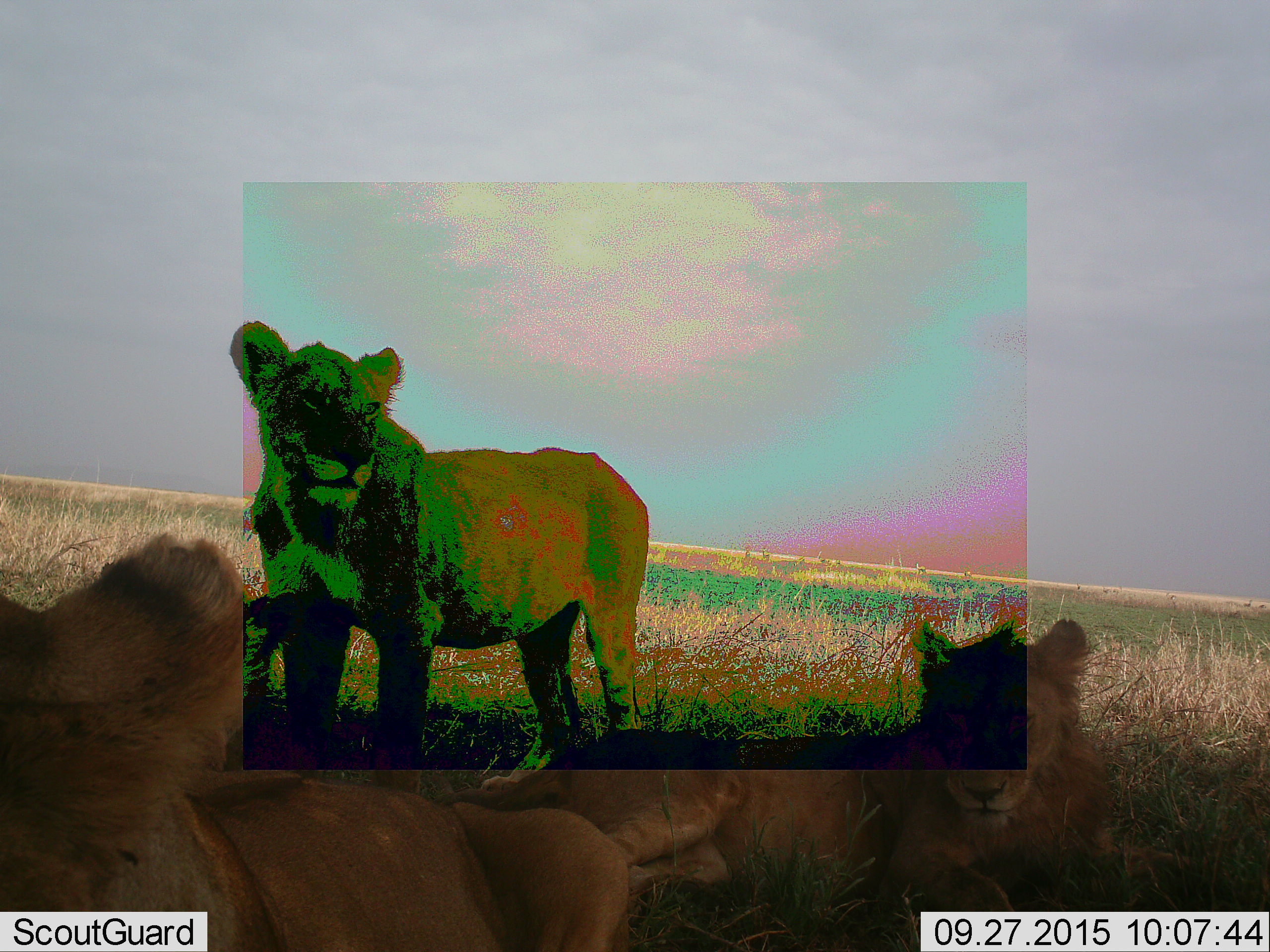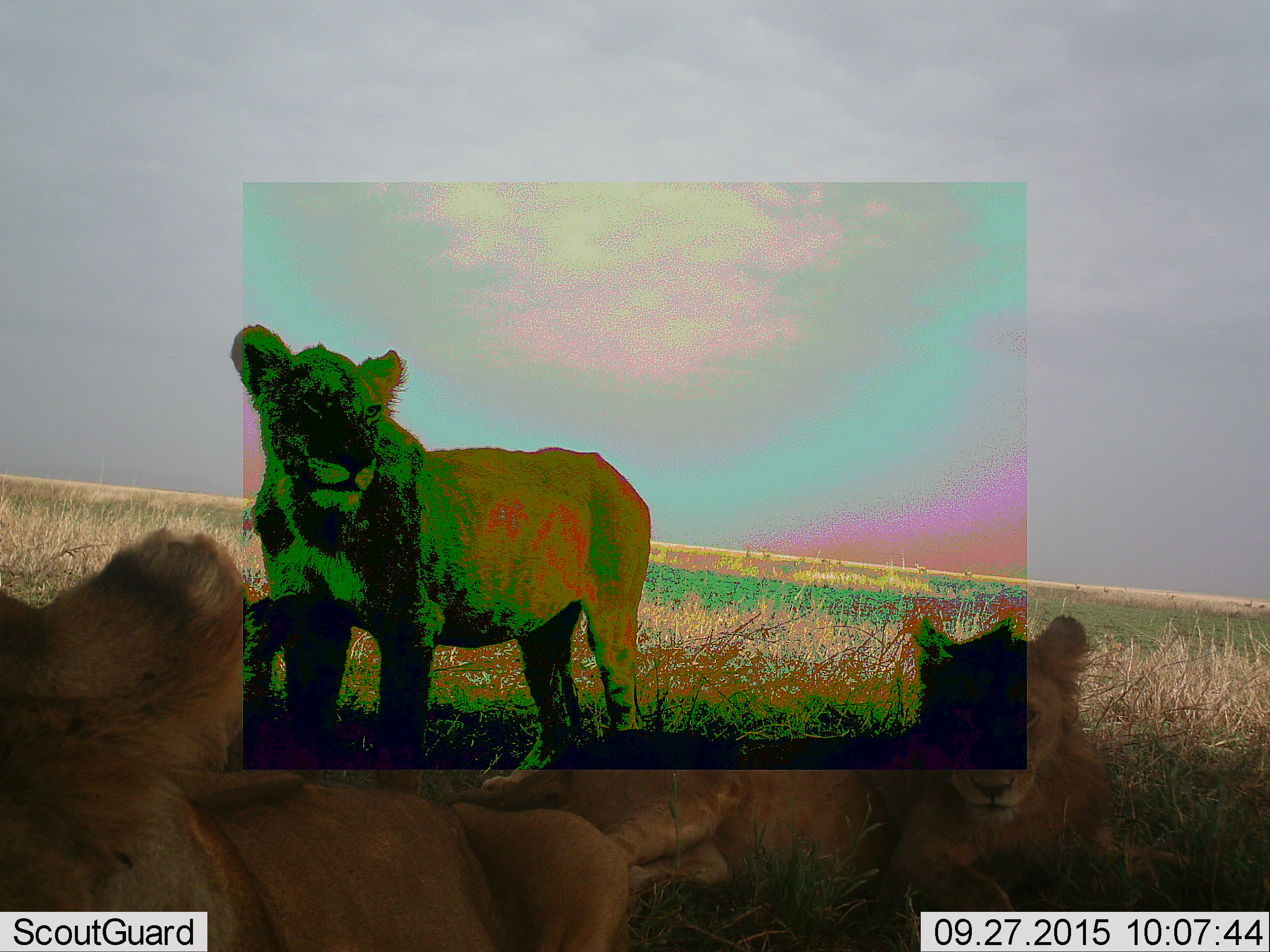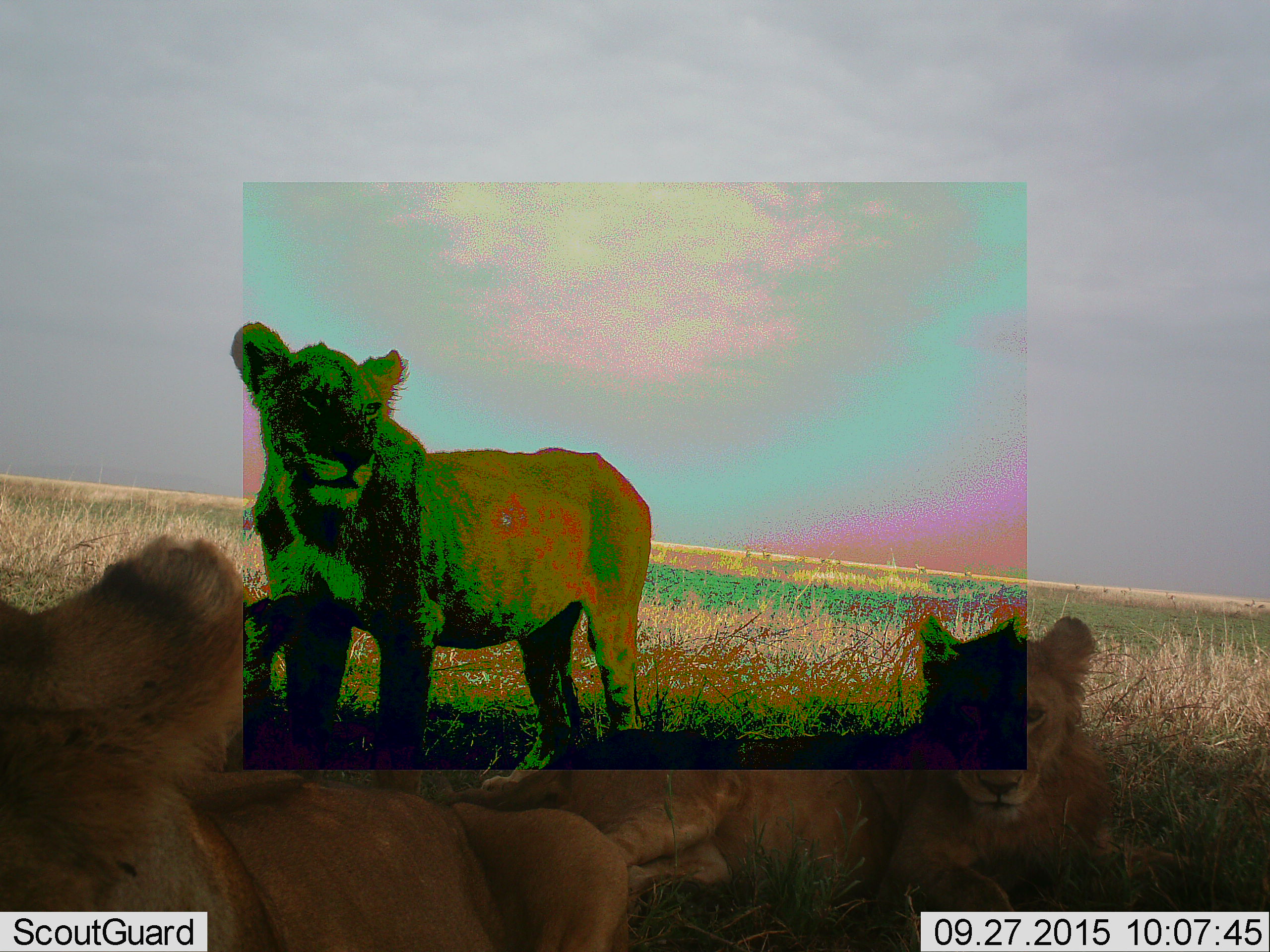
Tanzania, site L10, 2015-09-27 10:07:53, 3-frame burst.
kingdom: Animalia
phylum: Chordata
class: Mammalia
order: Carnivora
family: Felidae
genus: Panthera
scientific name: Panthera leo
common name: lion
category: lionfemale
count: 3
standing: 75%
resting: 88%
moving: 12%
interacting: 25%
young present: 12%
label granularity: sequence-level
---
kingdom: Animalia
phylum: Chordata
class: Mammalia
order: Carnivora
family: Felidae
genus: Panthera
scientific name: Panthera leo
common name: lion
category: lionmale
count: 1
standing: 0%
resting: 75%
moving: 0%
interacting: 25%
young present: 25%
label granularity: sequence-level